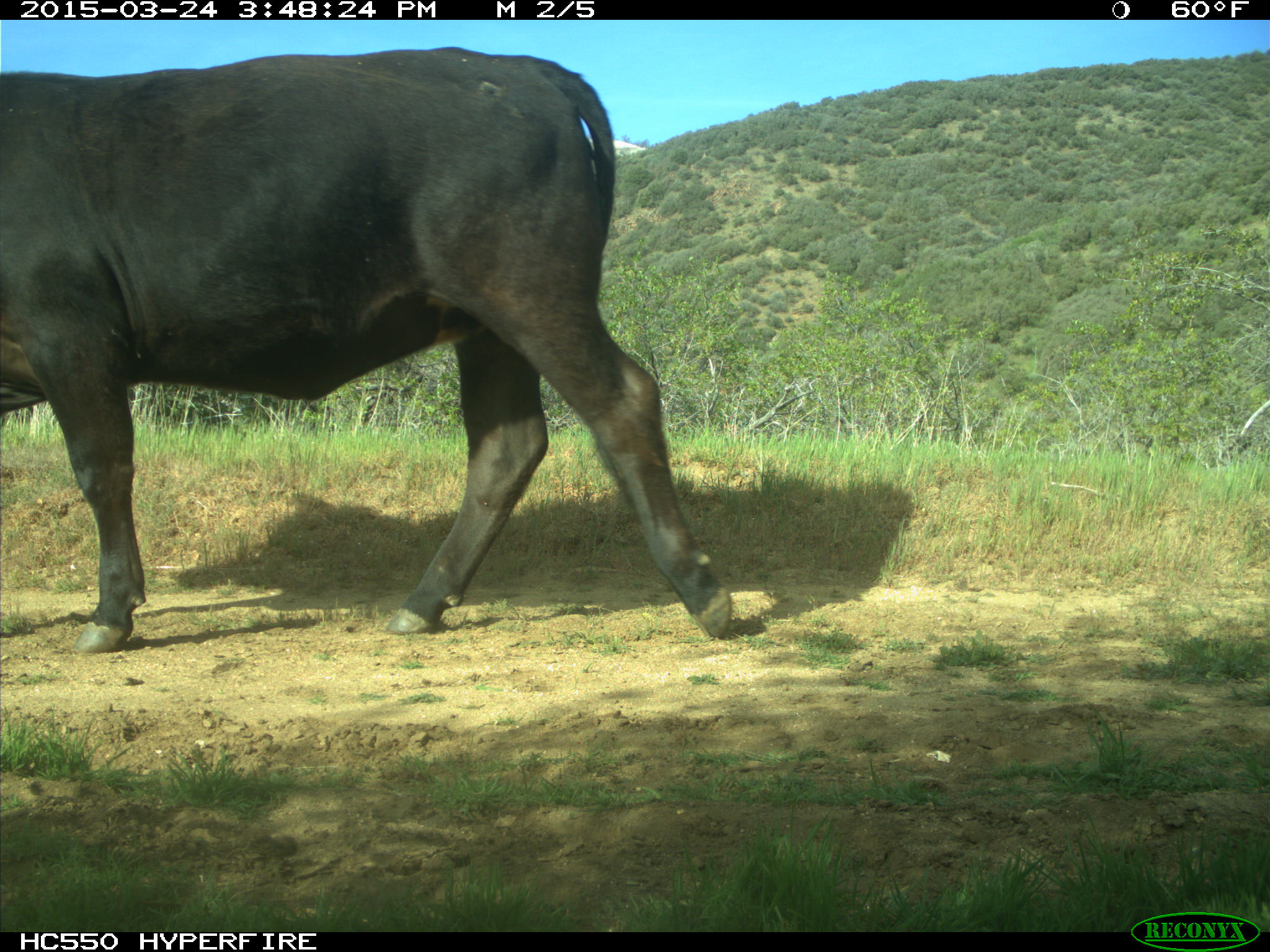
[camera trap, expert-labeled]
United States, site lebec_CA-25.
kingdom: Animalia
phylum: Chordata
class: Mammalia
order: Artiodactyla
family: Bovidae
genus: Bos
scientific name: Bos taurus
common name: domestic cow